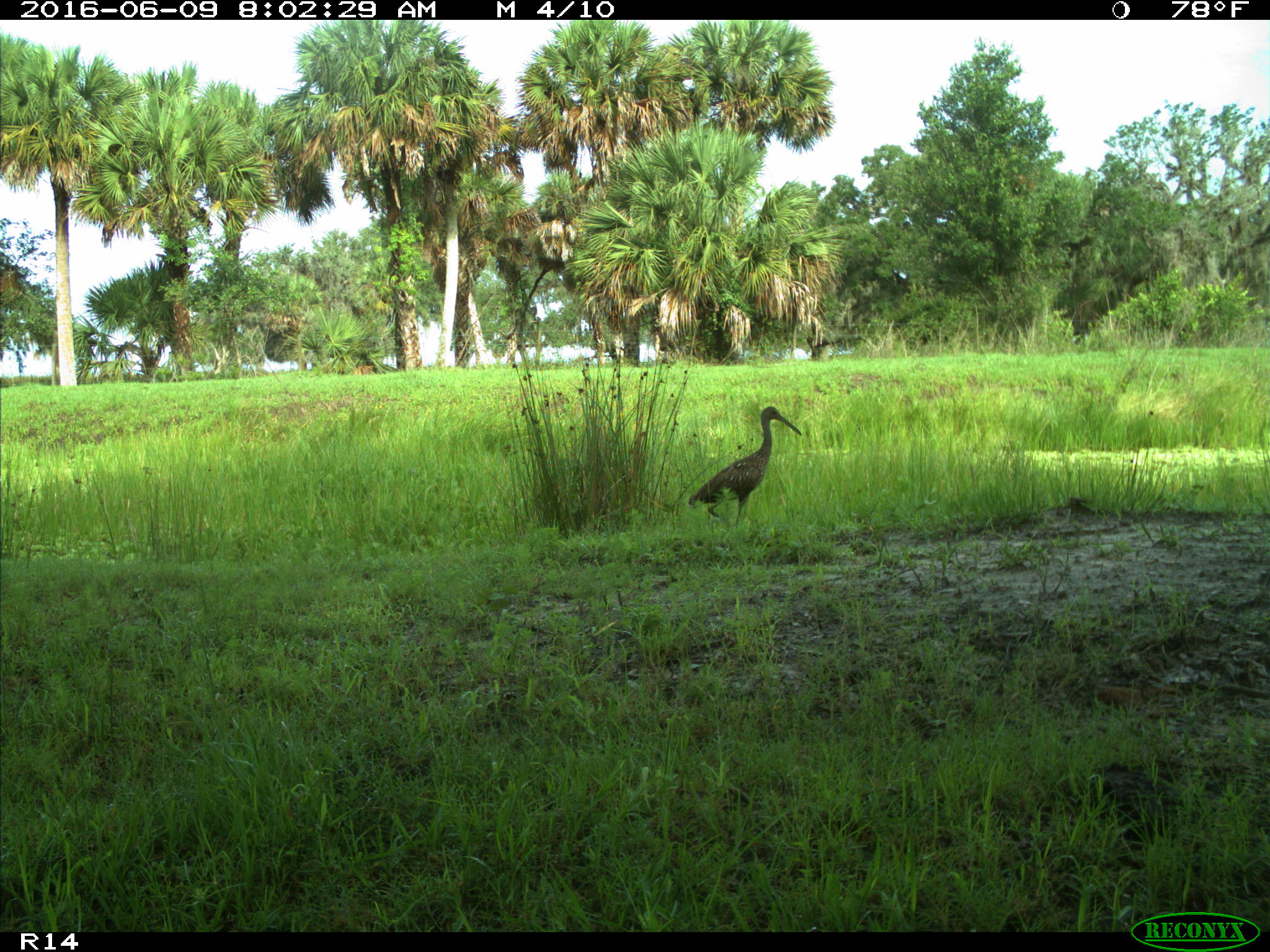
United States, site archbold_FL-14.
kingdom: Animalia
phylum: Chordata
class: Aves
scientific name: Aves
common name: birds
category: unidentified bird